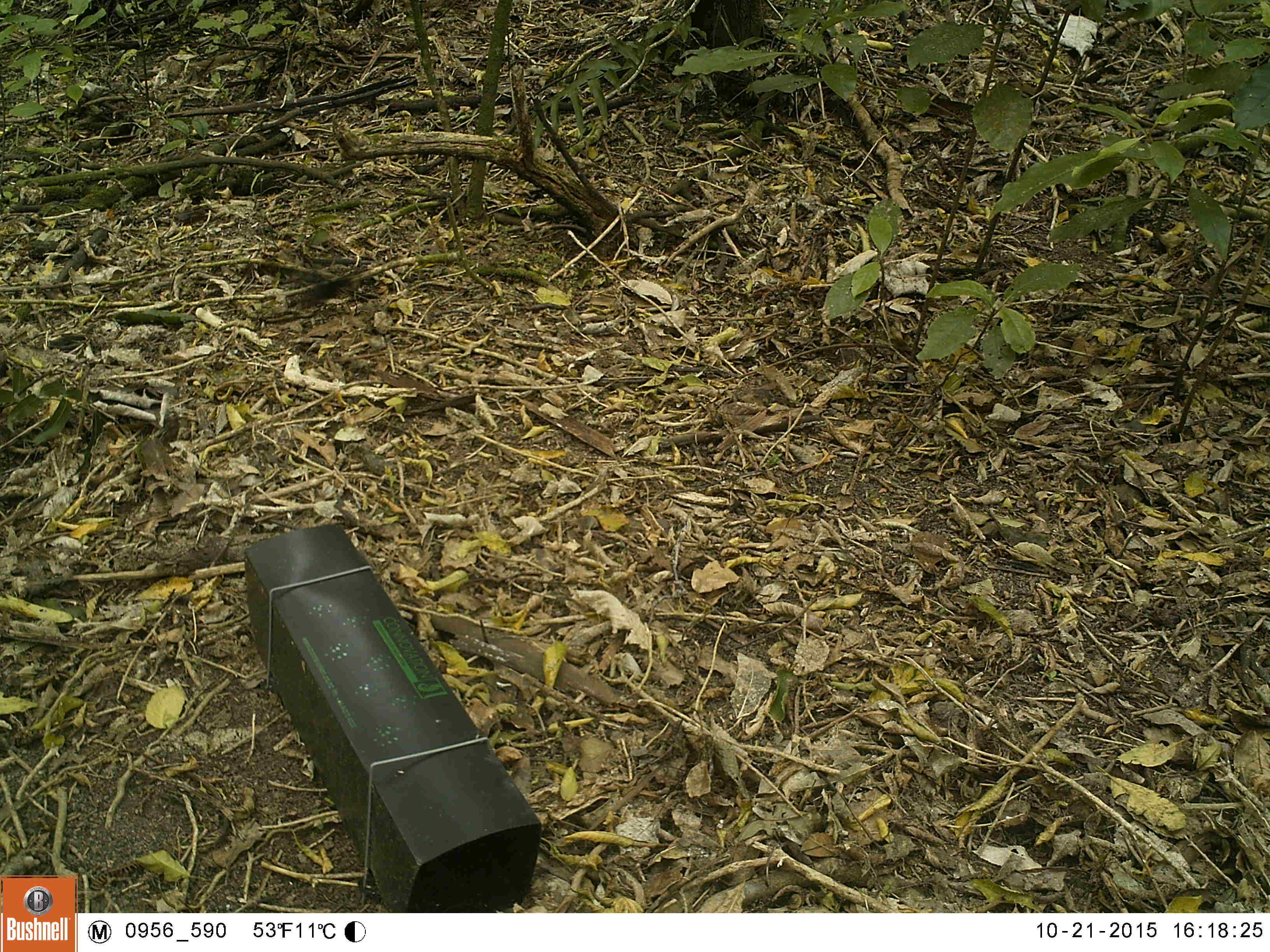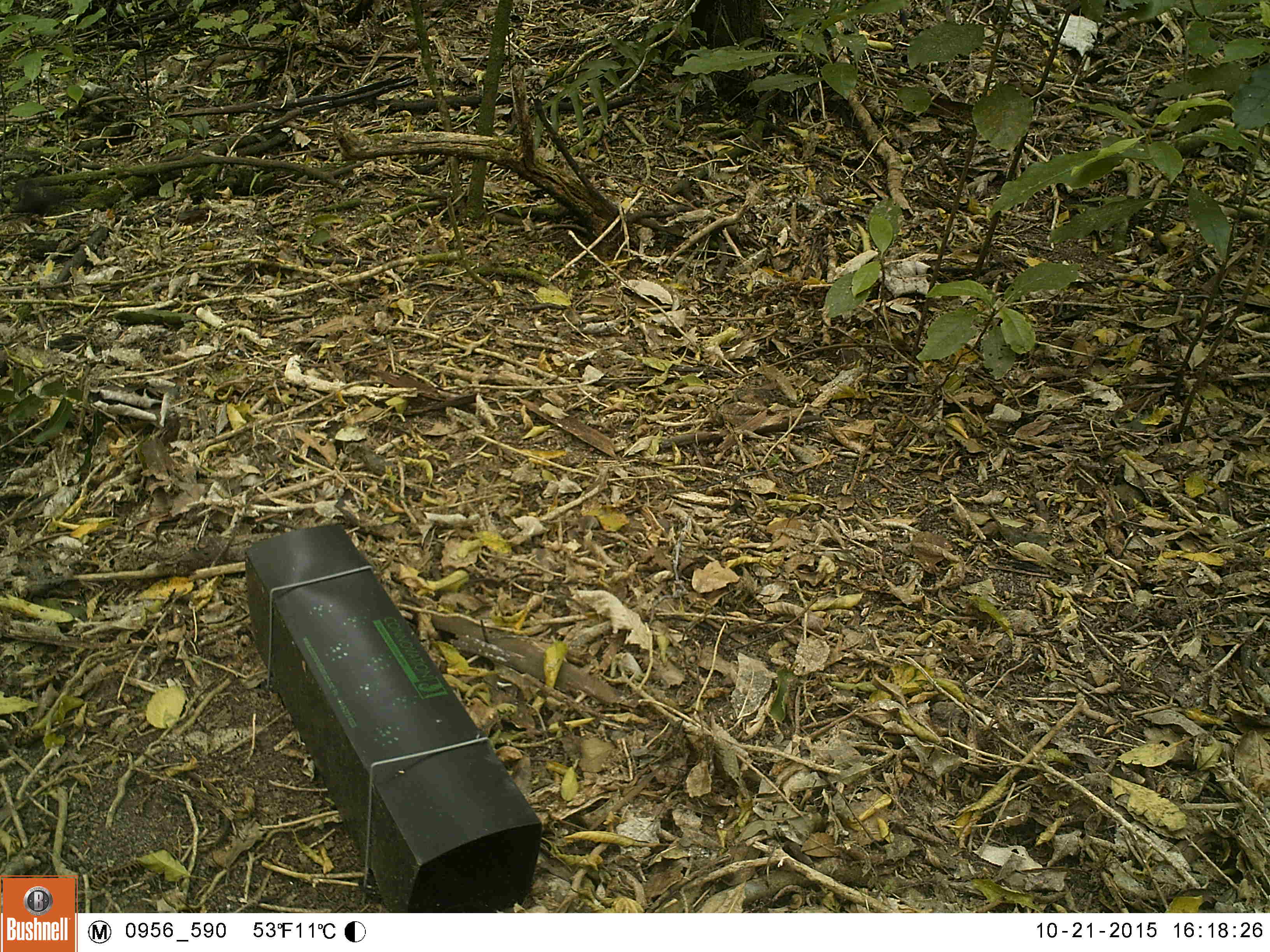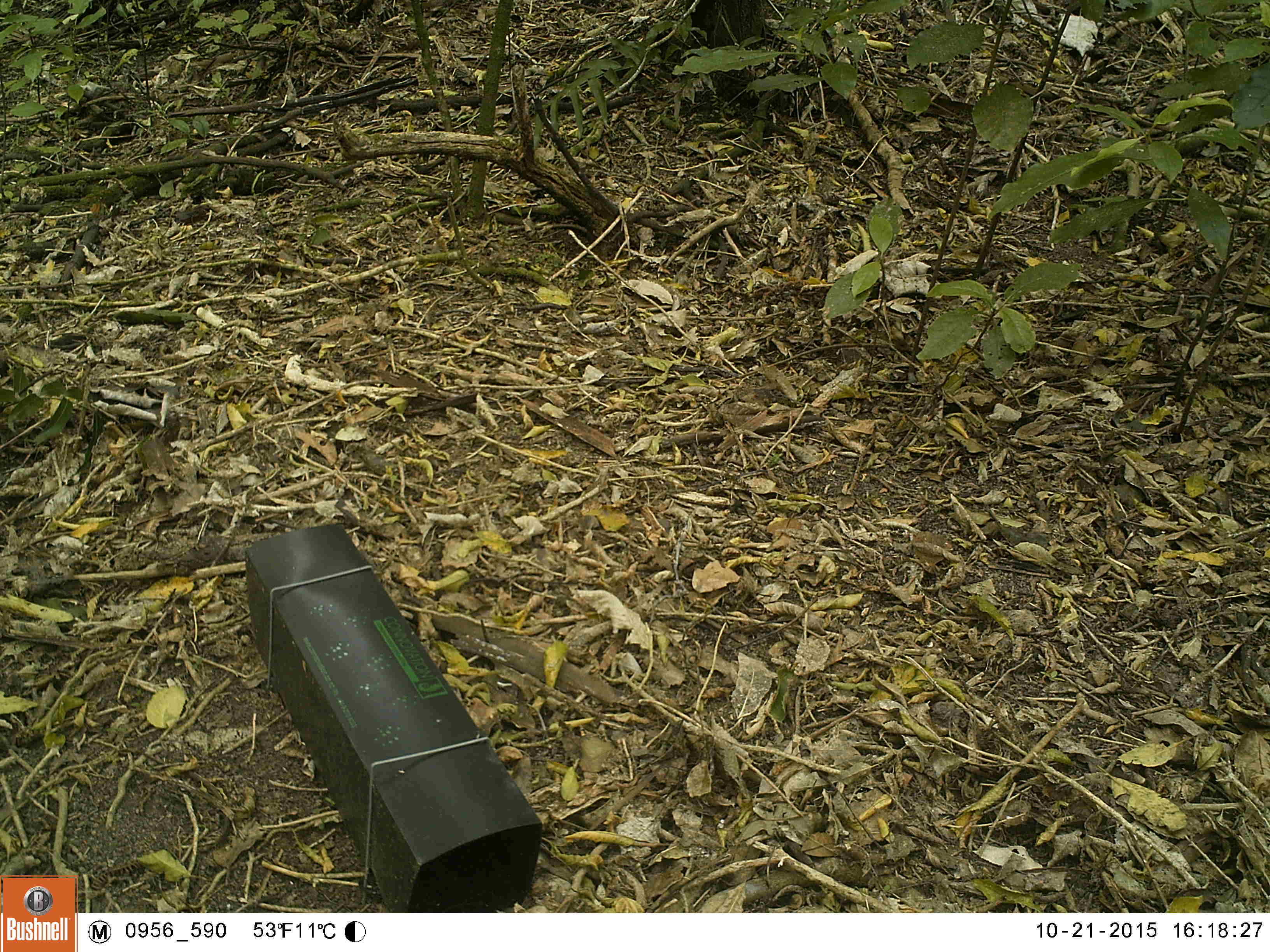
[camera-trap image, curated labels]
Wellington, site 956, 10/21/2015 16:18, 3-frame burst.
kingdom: Animalia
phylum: Chordata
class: Aves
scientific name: Aves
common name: bird